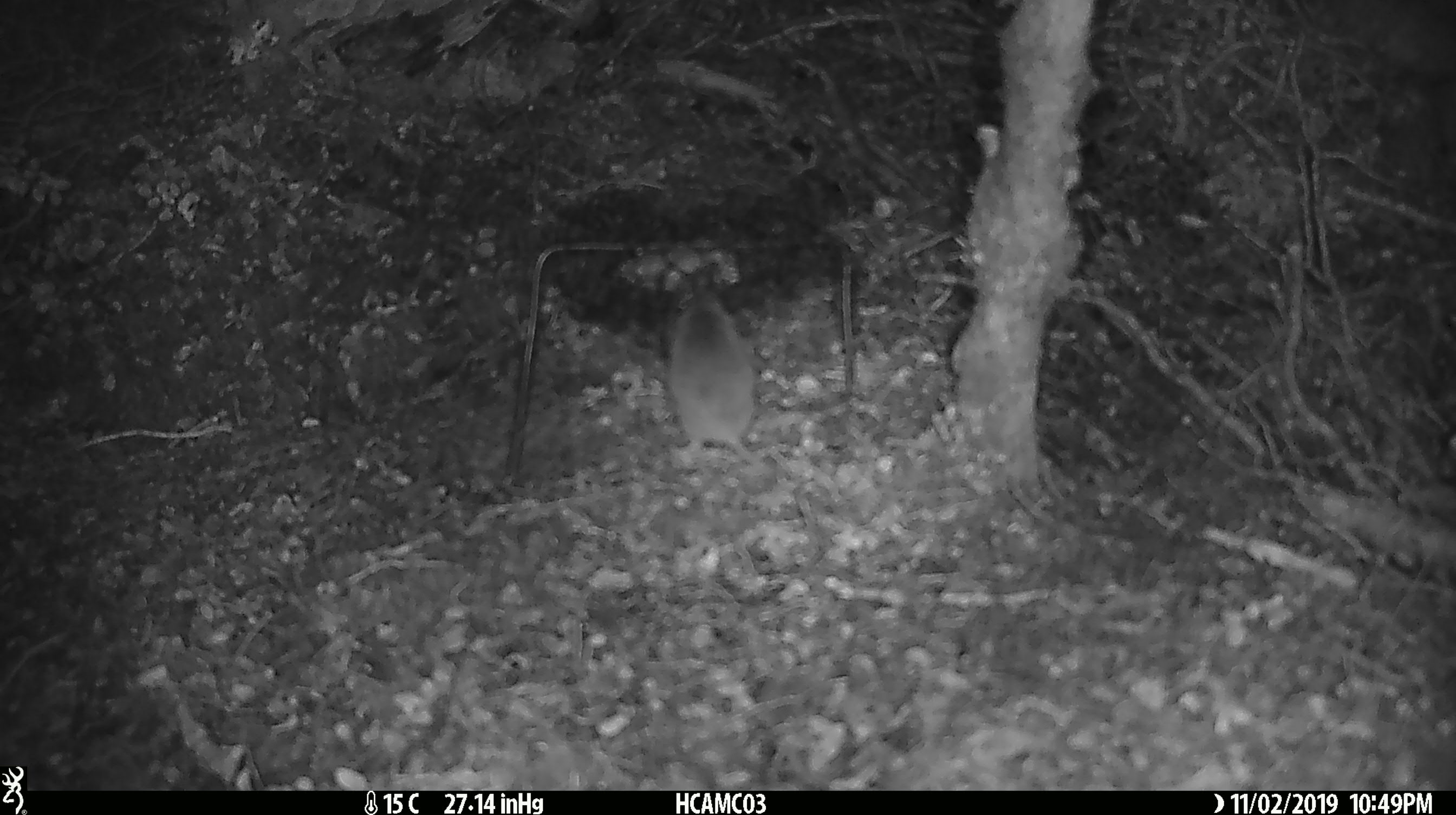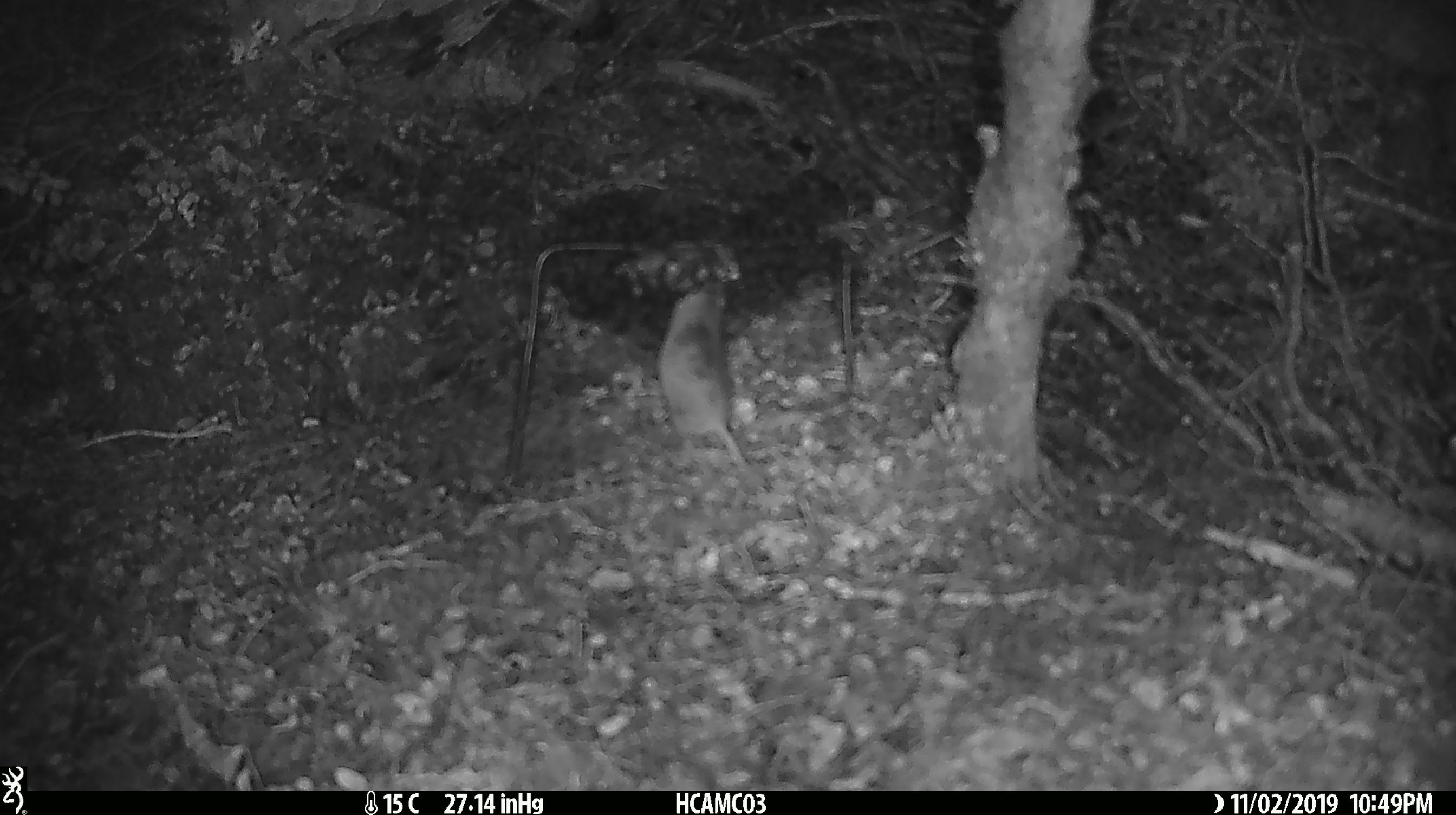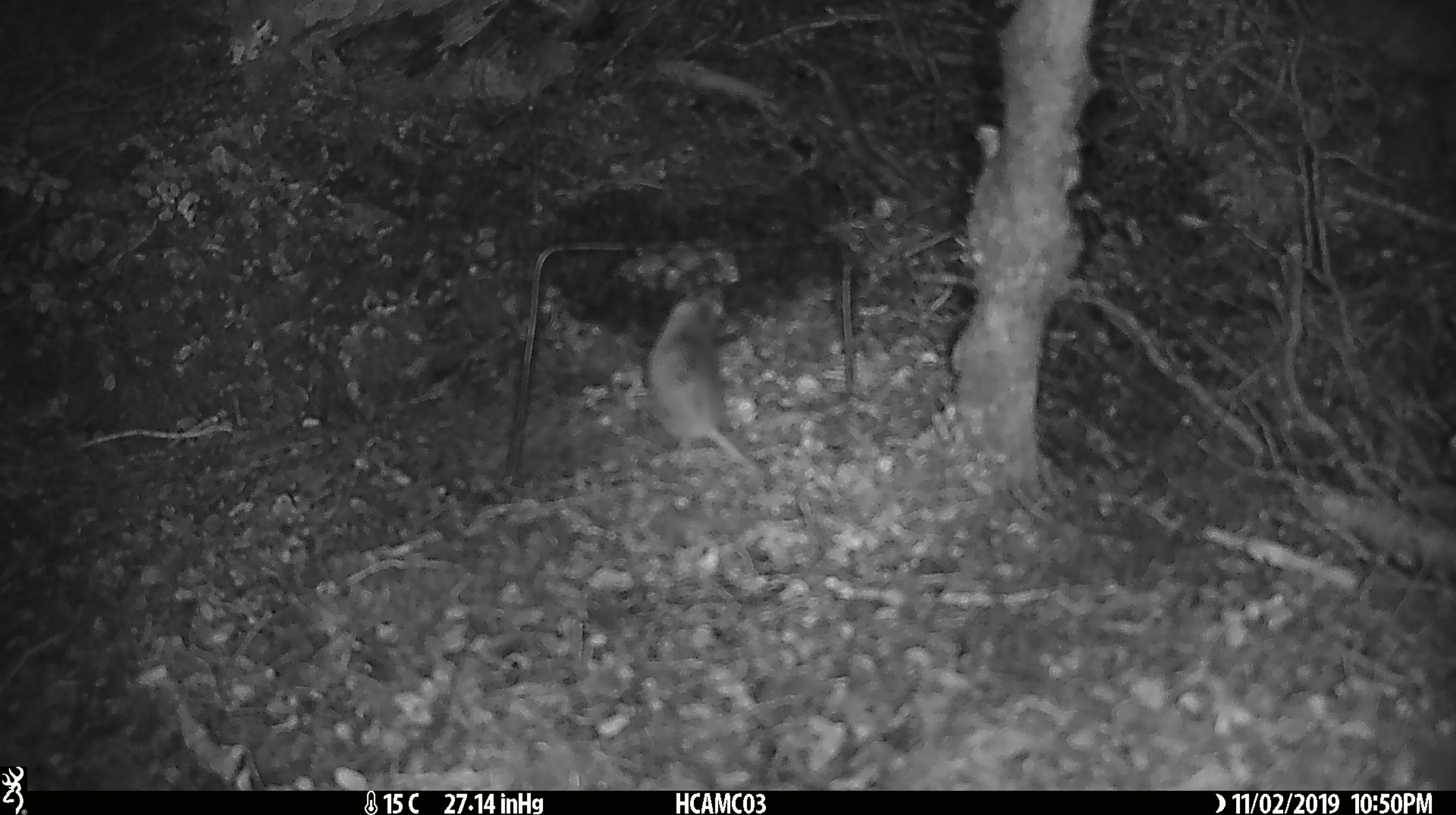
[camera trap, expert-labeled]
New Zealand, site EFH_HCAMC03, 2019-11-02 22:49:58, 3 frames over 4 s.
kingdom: Animalia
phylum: Chordata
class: Mammalia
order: Rodentia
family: Muridae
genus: Mus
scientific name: Mus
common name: mouse